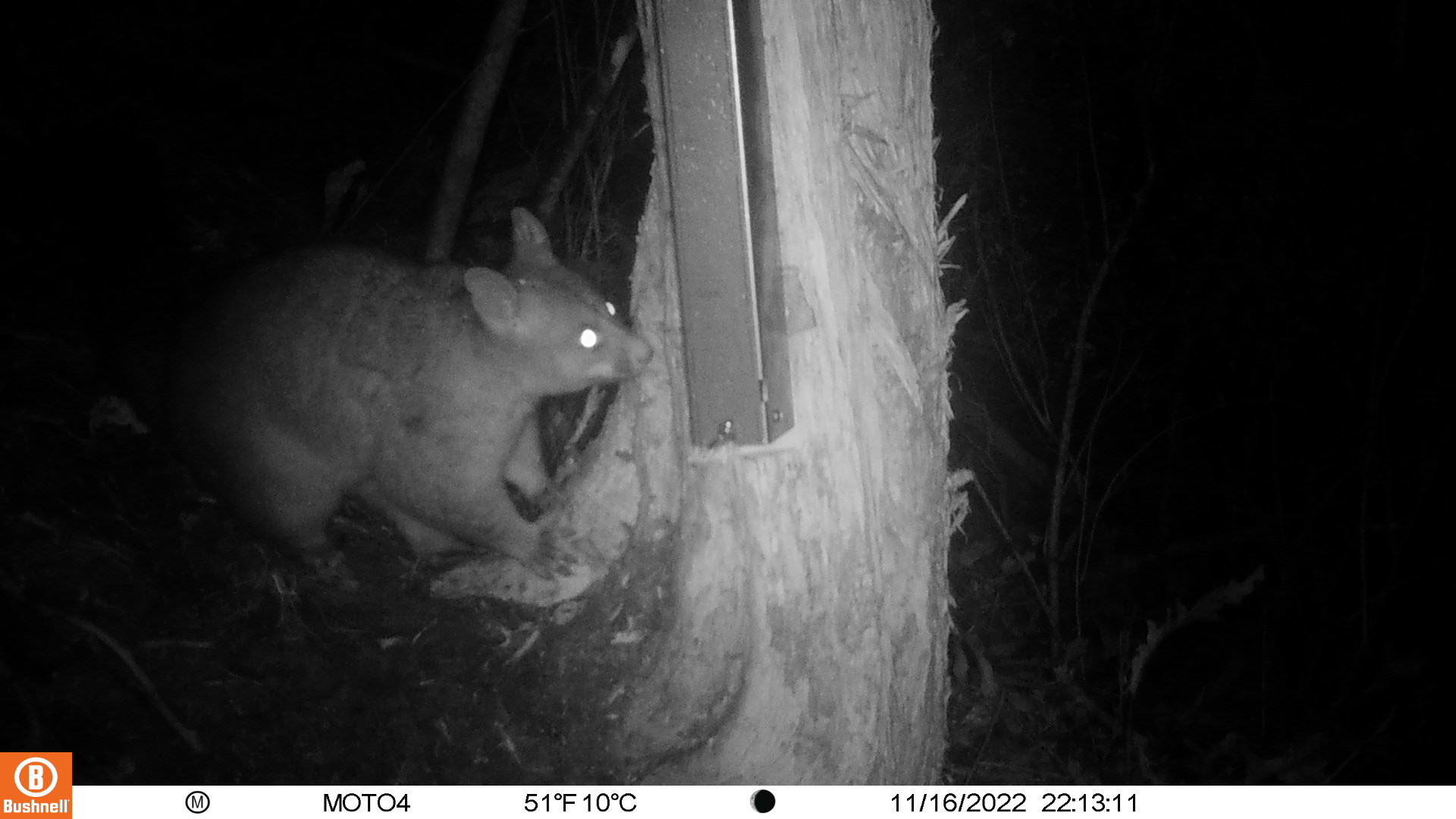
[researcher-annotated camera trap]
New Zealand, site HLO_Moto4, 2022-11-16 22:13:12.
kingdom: Animalia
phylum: Chordata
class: Mammalia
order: Diprotodontia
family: Phalangeridae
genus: Trichosurus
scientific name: Trichosurus vulpecula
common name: common brushtail possum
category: possum